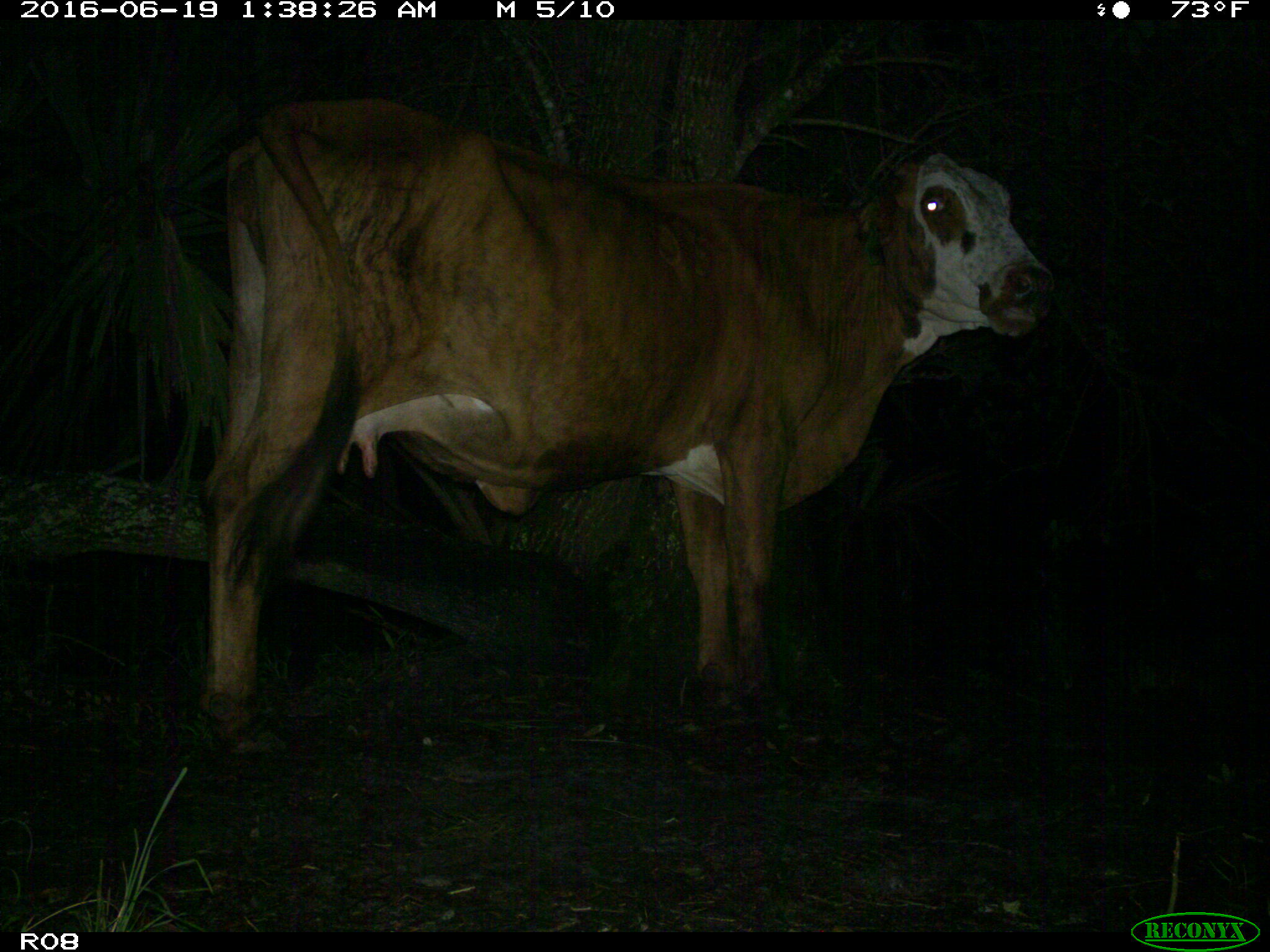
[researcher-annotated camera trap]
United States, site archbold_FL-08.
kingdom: Animalia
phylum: Chordata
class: Mammalia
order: Artiodactyla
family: Bovidae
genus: Bos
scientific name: Bos taurus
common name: domestic cow